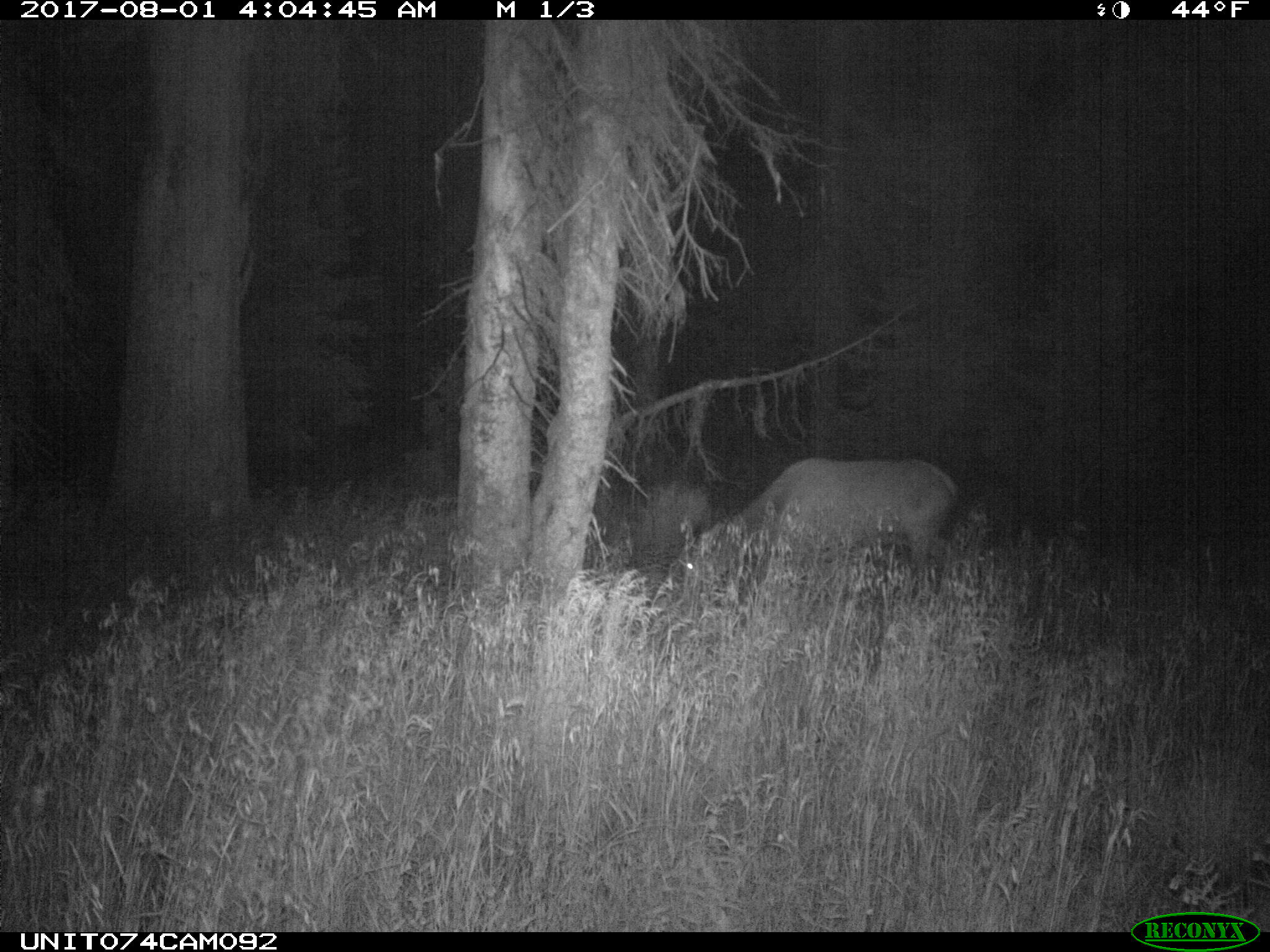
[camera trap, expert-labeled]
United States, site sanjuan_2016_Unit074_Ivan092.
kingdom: Animalia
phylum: Chordata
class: Mammalia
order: Artiodactyla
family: Cervidae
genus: Cervus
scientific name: Cervus elaphus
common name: red deer